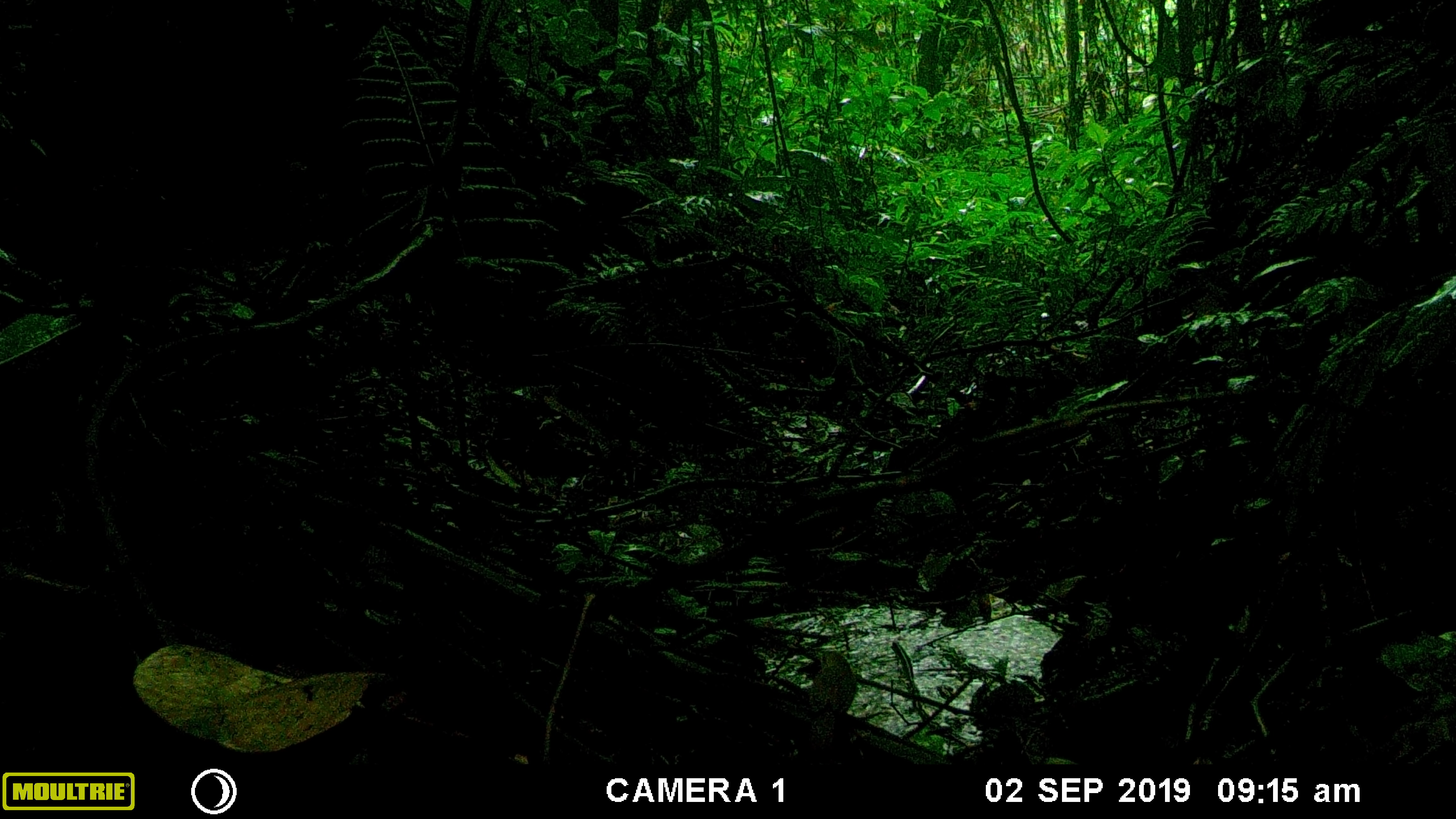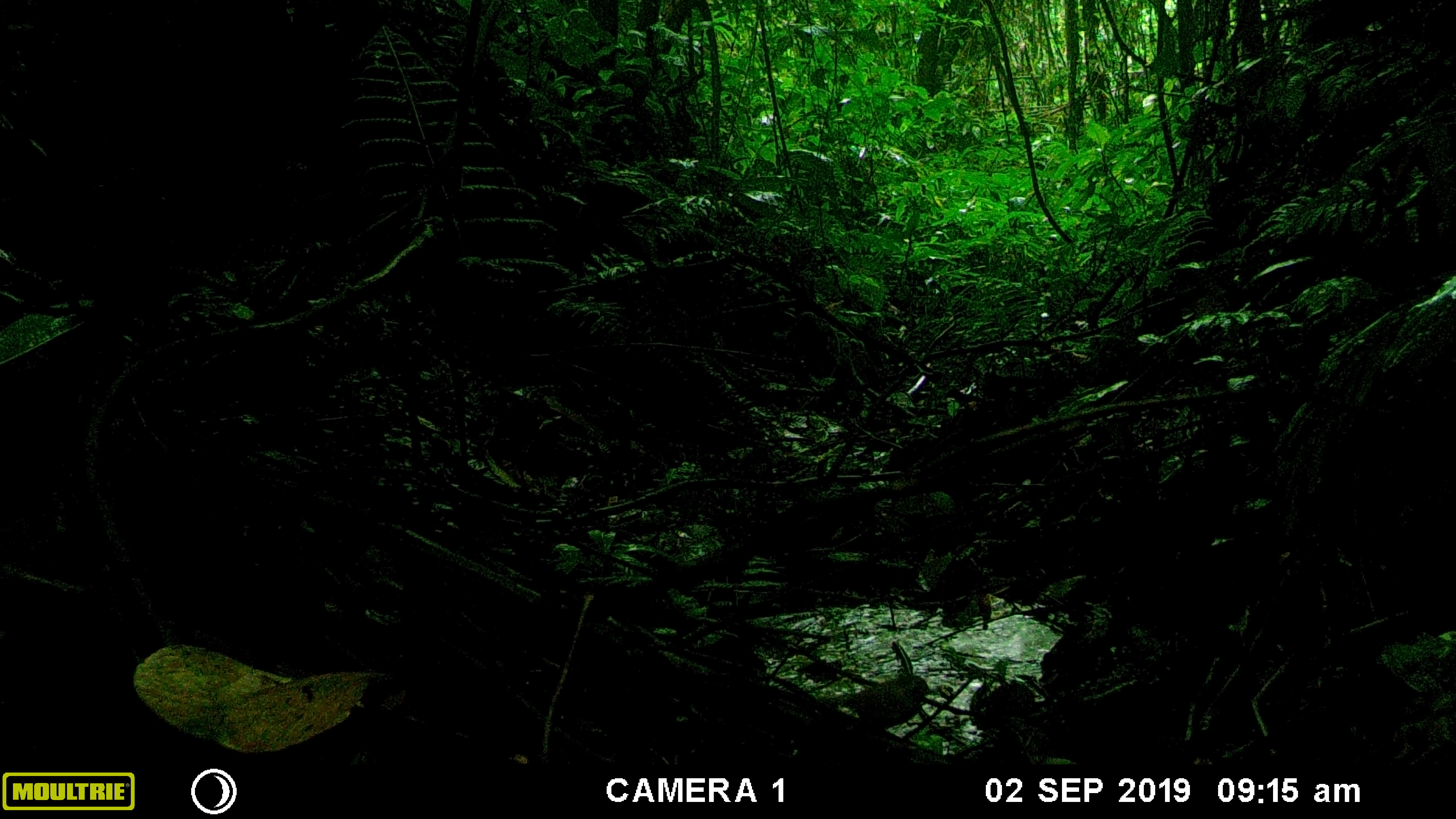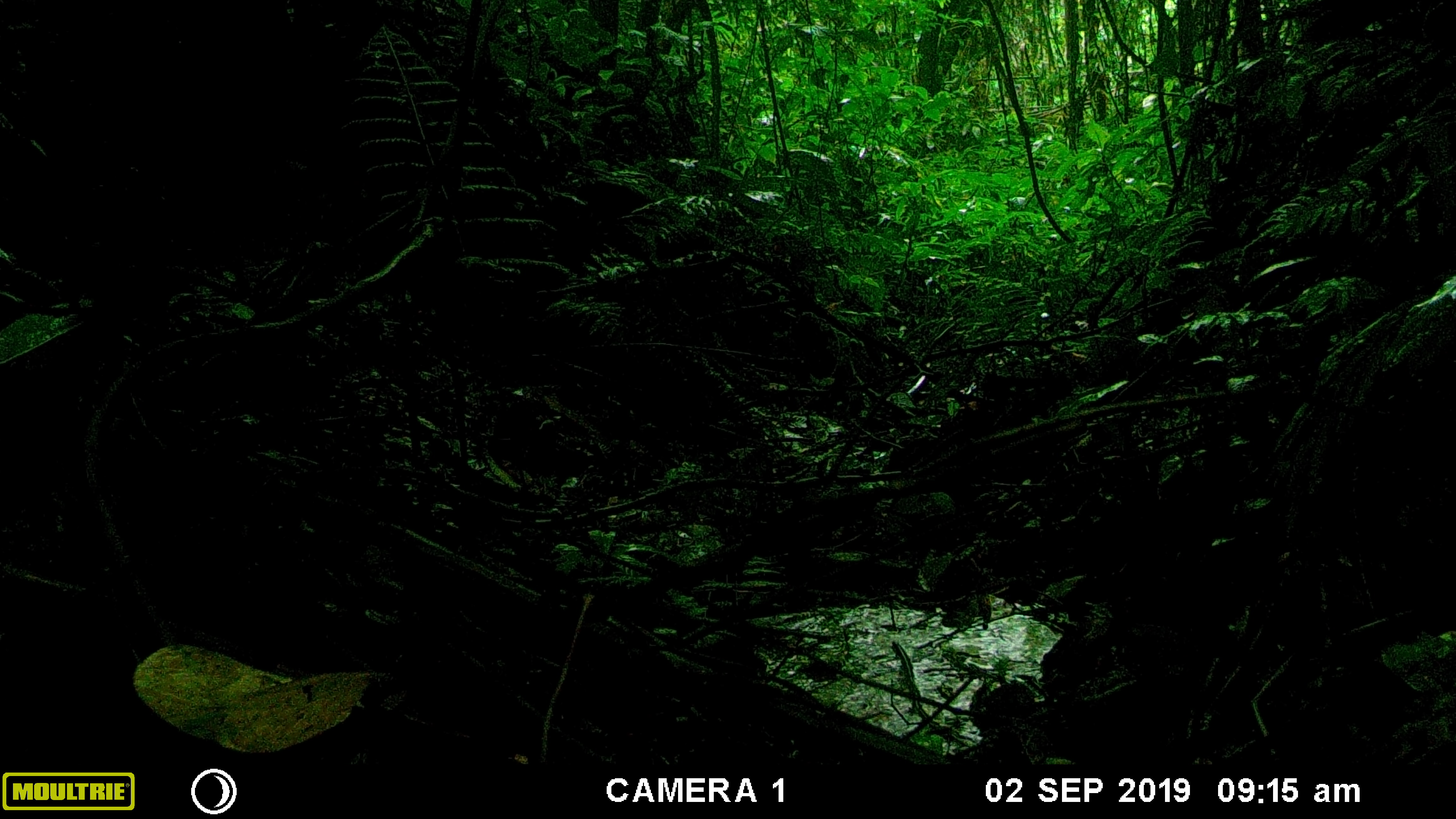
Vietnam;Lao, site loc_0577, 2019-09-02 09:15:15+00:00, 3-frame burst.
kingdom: Animalia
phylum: Chordata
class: Aves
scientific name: Aves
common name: bird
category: unidentified bird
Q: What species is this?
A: Unidentified bird (bird) (Aves).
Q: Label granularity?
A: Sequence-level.